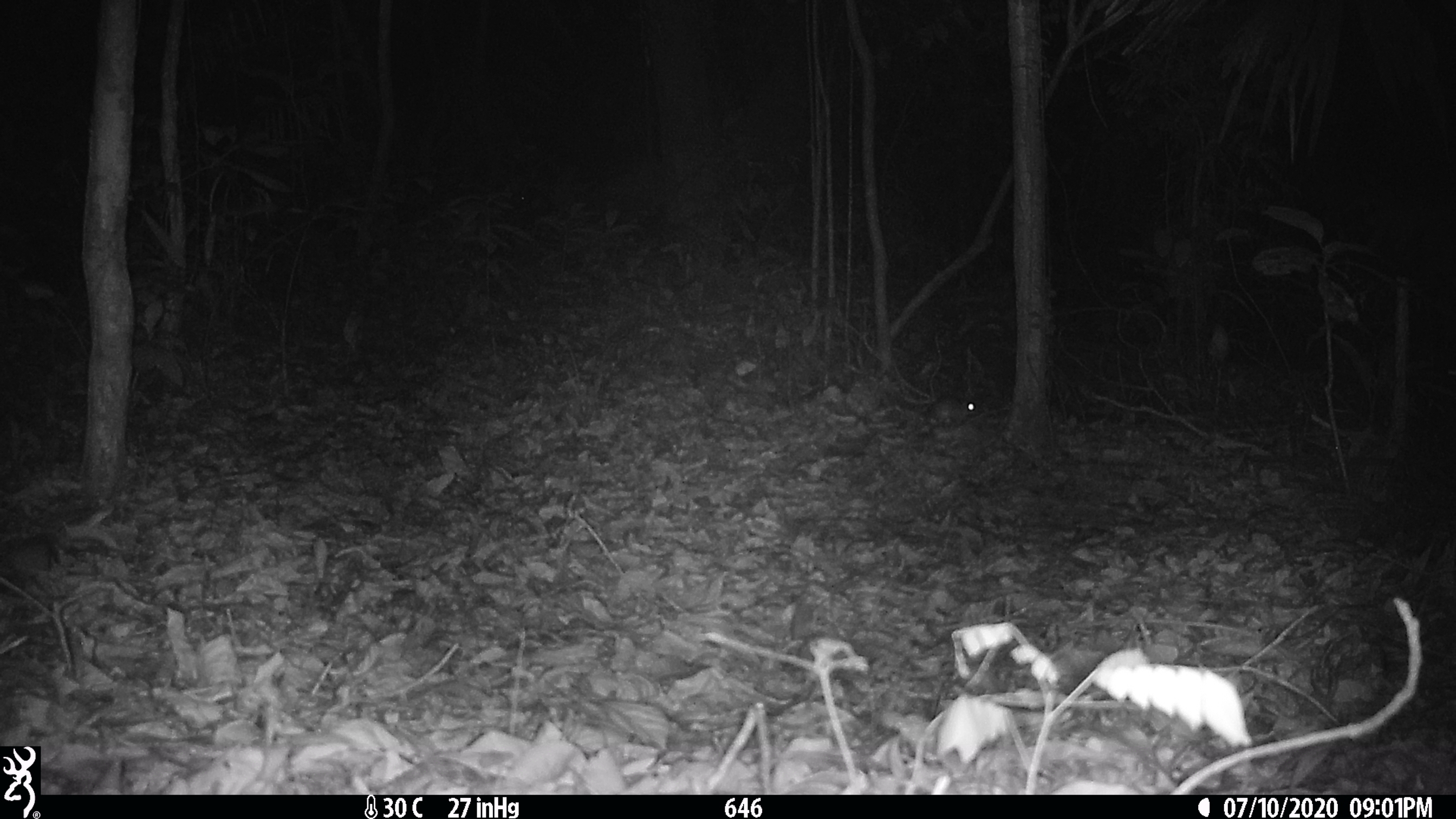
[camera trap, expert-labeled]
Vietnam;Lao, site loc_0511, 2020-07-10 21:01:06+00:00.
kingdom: Animalia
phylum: Chordata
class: Mammalia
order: Rodentia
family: Muridae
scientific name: Muridae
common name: old-world mice and rats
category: unidentified murid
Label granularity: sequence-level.